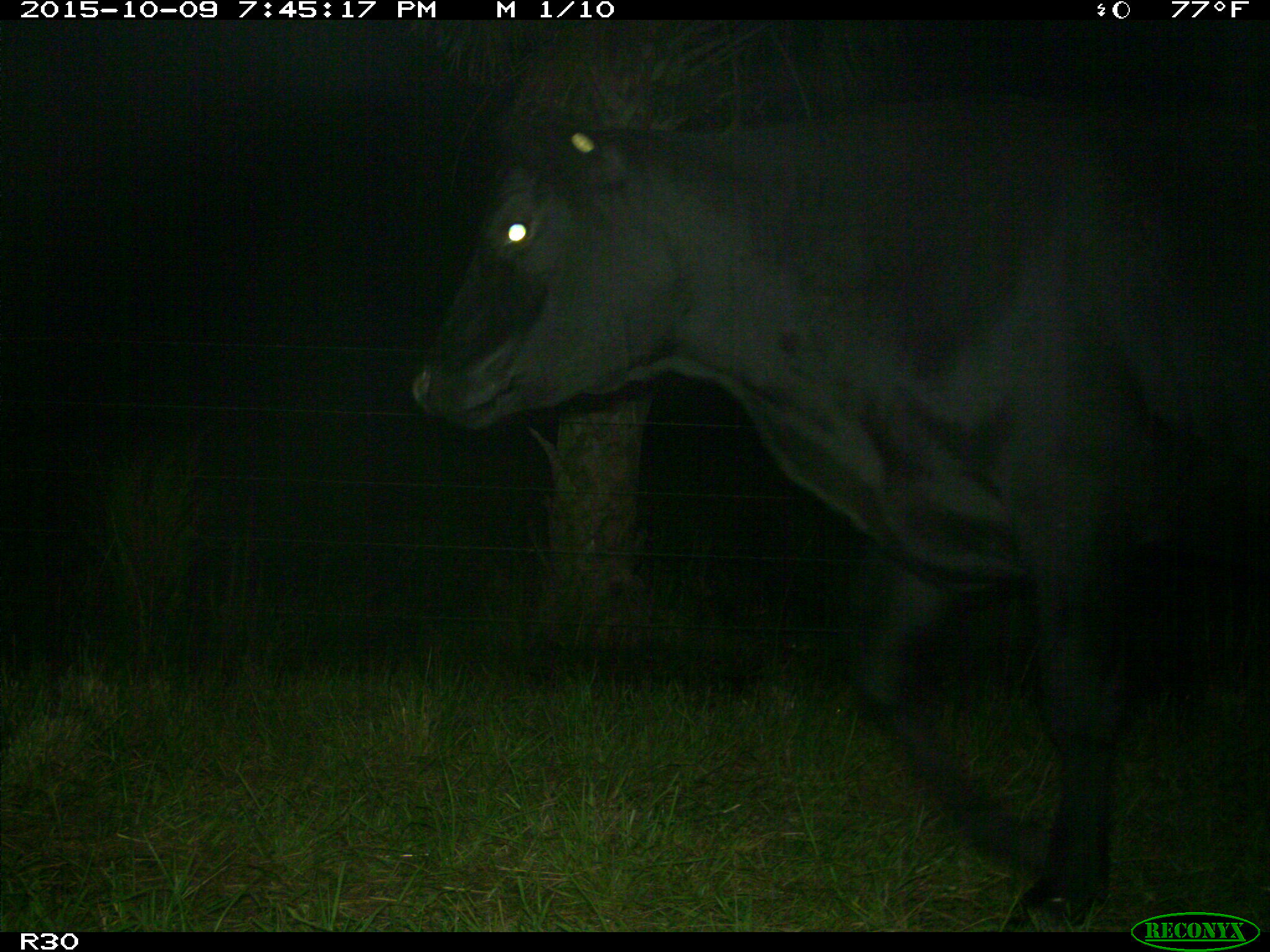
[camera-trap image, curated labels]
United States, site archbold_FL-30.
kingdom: Animalia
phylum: Chordata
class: Mammalia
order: Artiodactyla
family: Bovidae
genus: Bos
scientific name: Bos taurus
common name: domestic cow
Bos taurus (domestic cow).